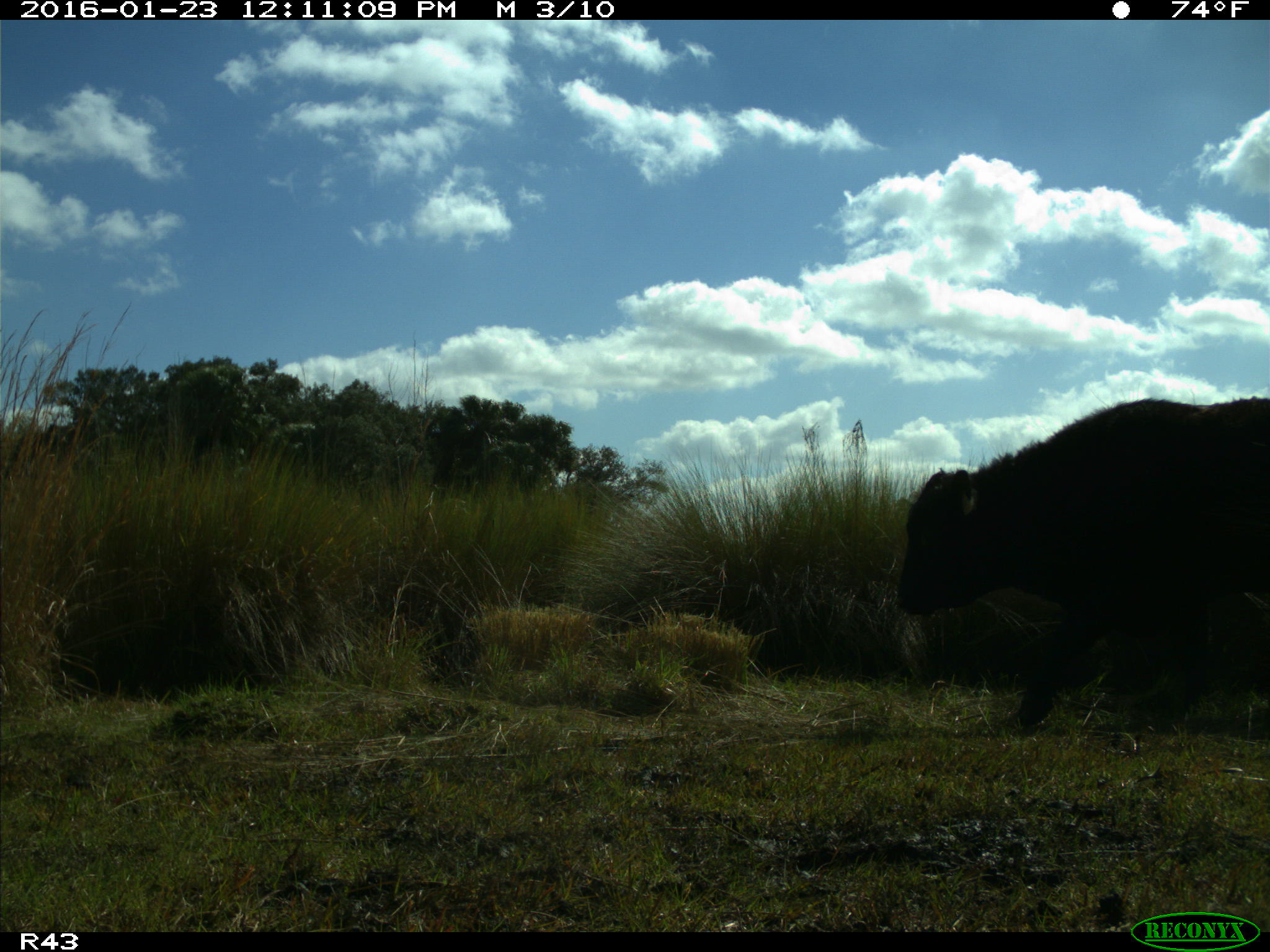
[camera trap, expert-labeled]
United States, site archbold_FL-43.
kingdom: Animalia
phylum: Chordata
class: Mammalia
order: Artiodactyla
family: Bovidae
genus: Bos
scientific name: Bos taurus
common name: domestic cow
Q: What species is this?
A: Bos taurus (domestic cow).